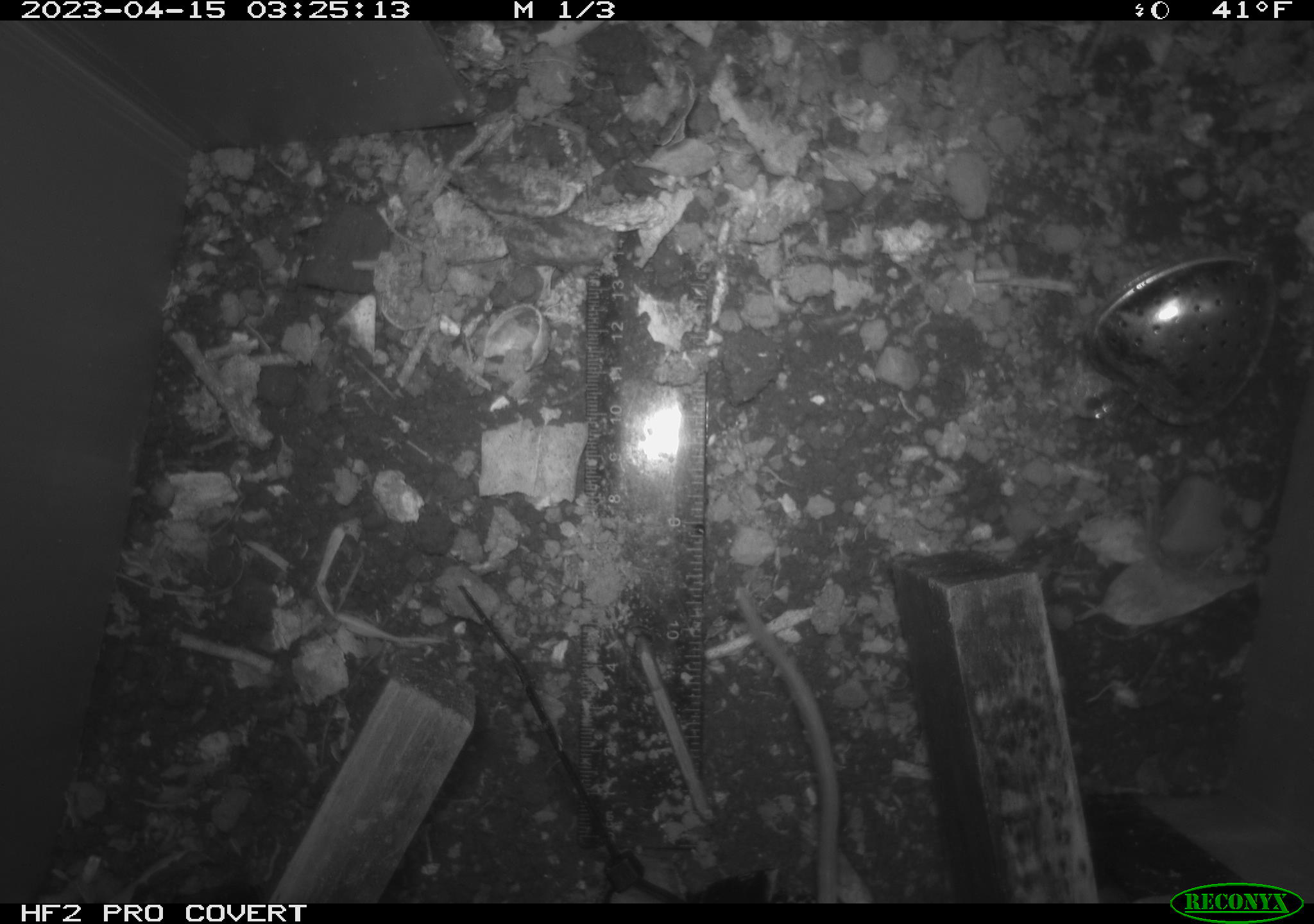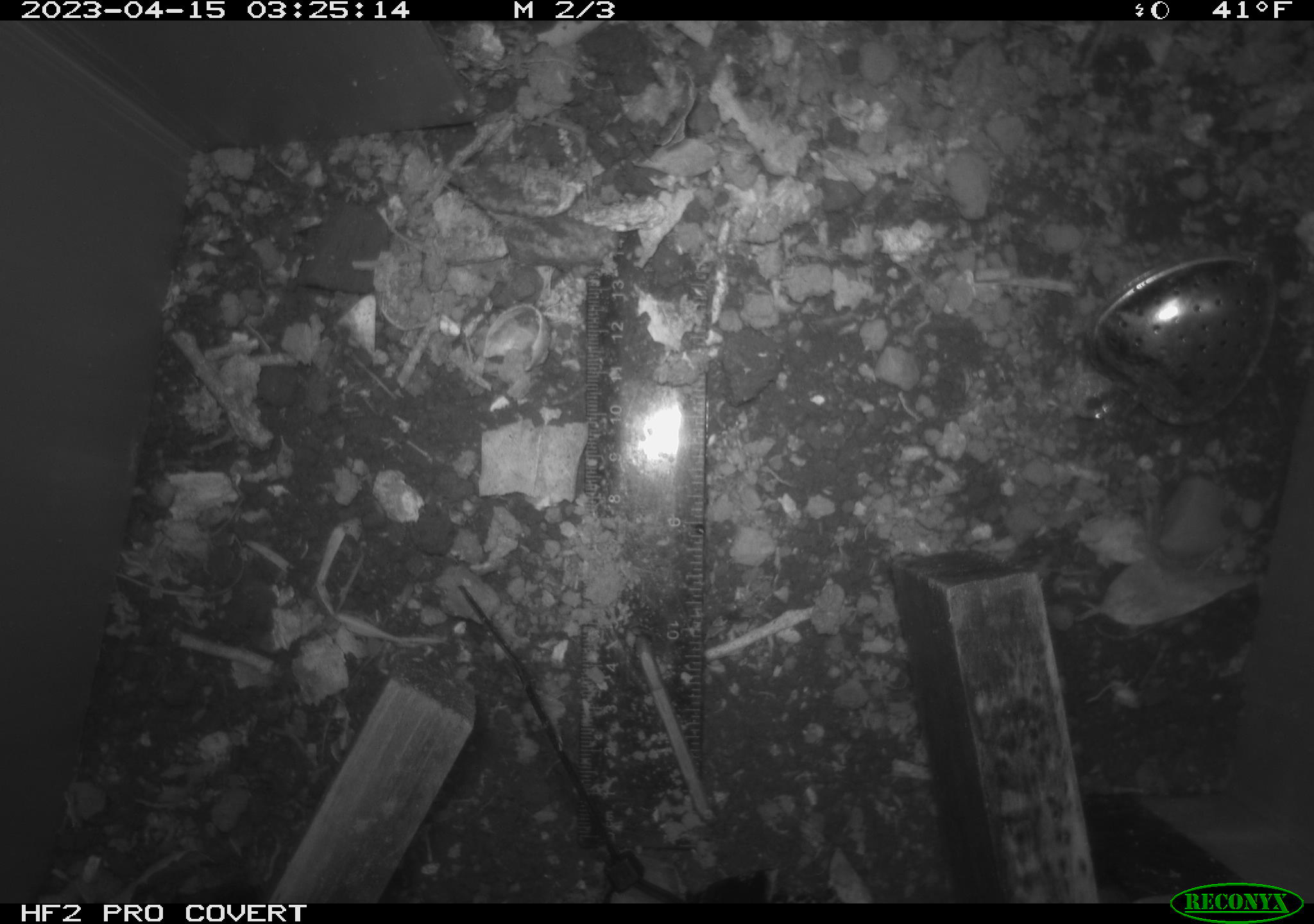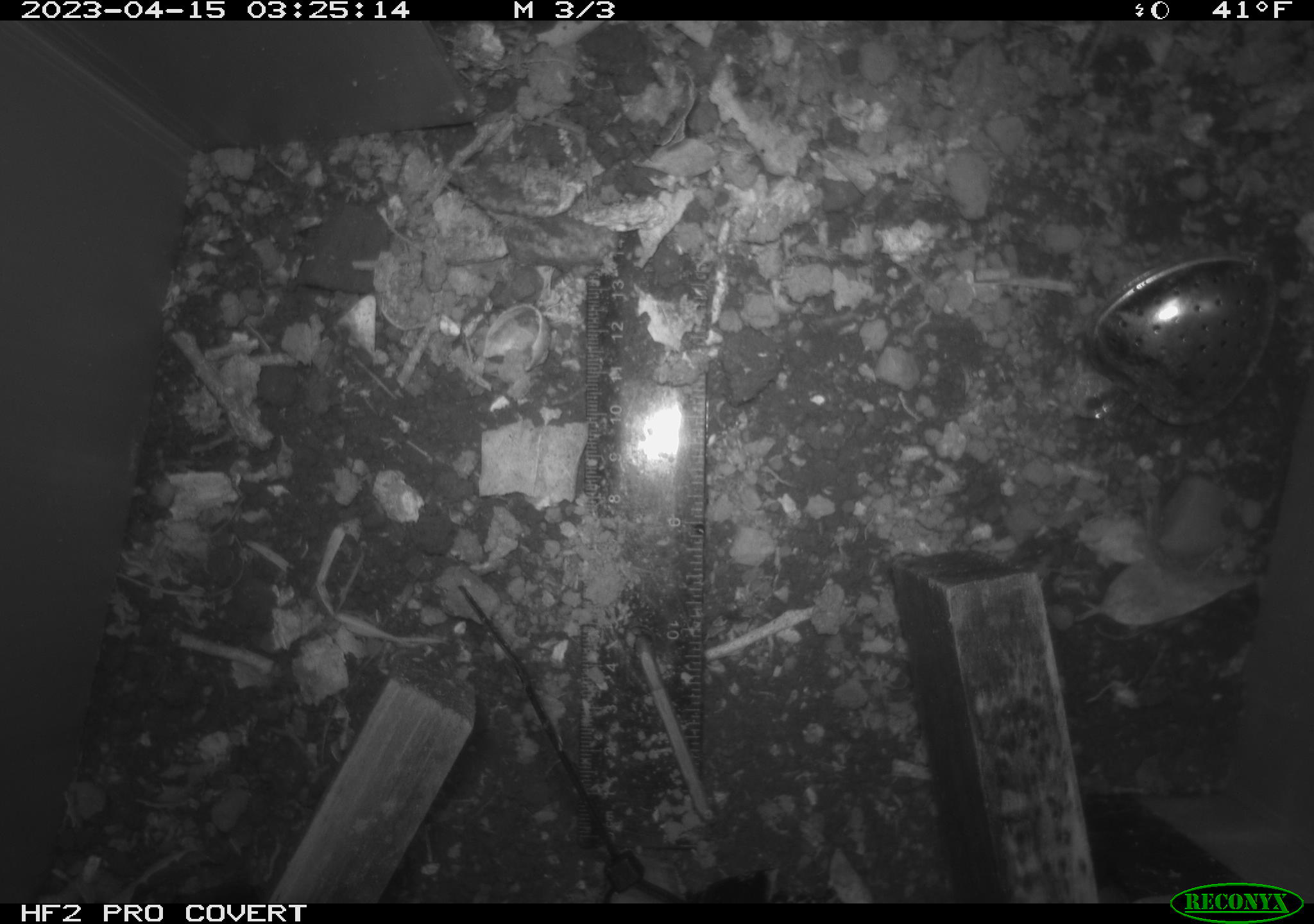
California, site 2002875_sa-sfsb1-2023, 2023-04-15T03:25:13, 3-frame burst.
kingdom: Animalia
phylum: Chordata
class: Mammalia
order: Rodentia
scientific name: Rodentia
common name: mouse species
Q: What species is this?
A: Mouse species (Rodentia).